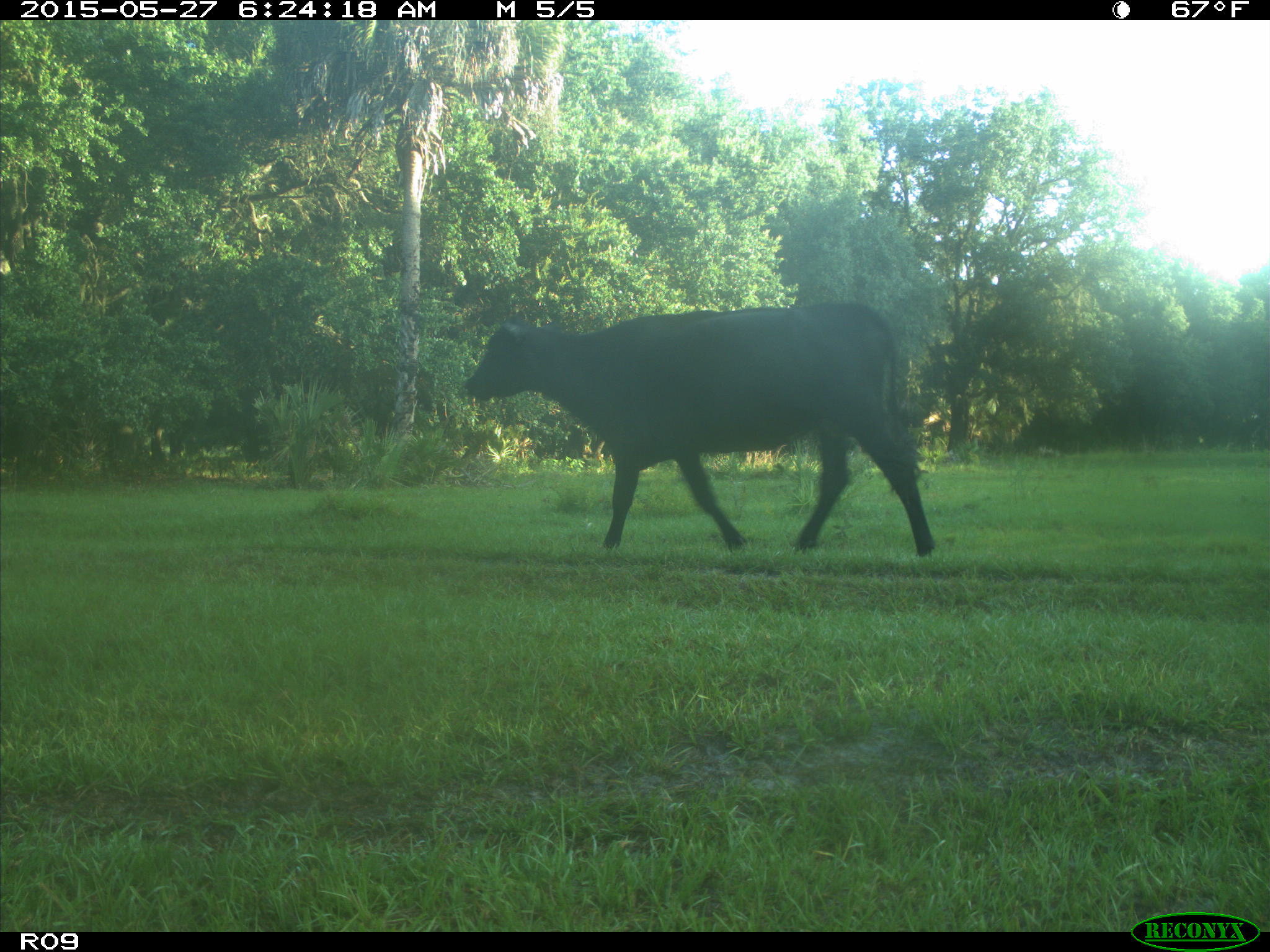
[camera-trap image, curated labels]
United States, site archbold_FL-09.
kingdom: Animalia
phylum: Chordata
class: Mammalia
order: Artiodactyla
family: Bovidae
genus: Bos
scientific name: Bos taurus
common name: domestic cow